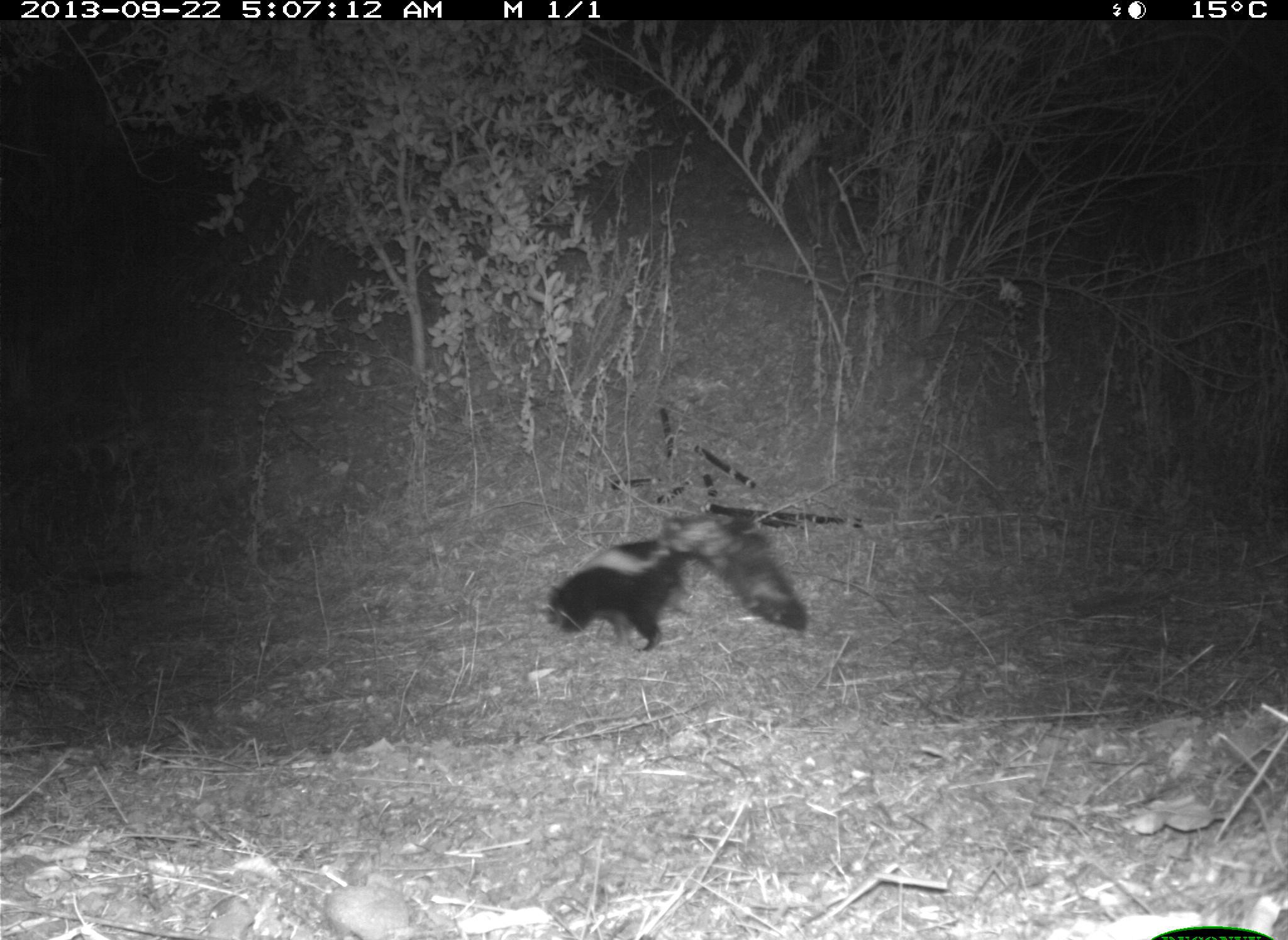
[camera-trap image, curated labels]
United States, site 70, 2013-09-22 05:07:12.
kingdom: Animalia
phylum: Chordata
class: Mammalia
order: Carnivora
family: Mephitidae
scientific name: Mephitidae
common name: skunk